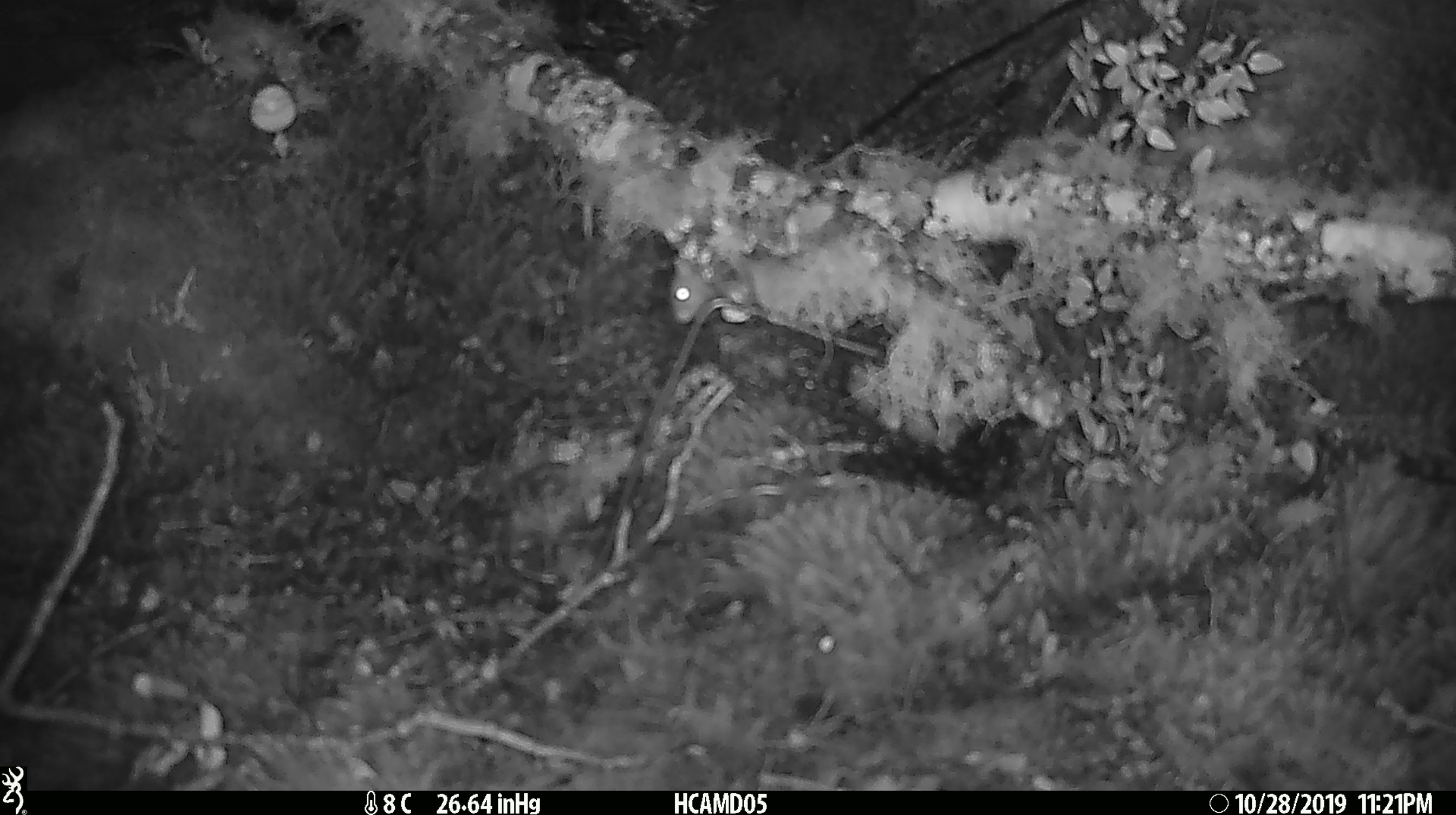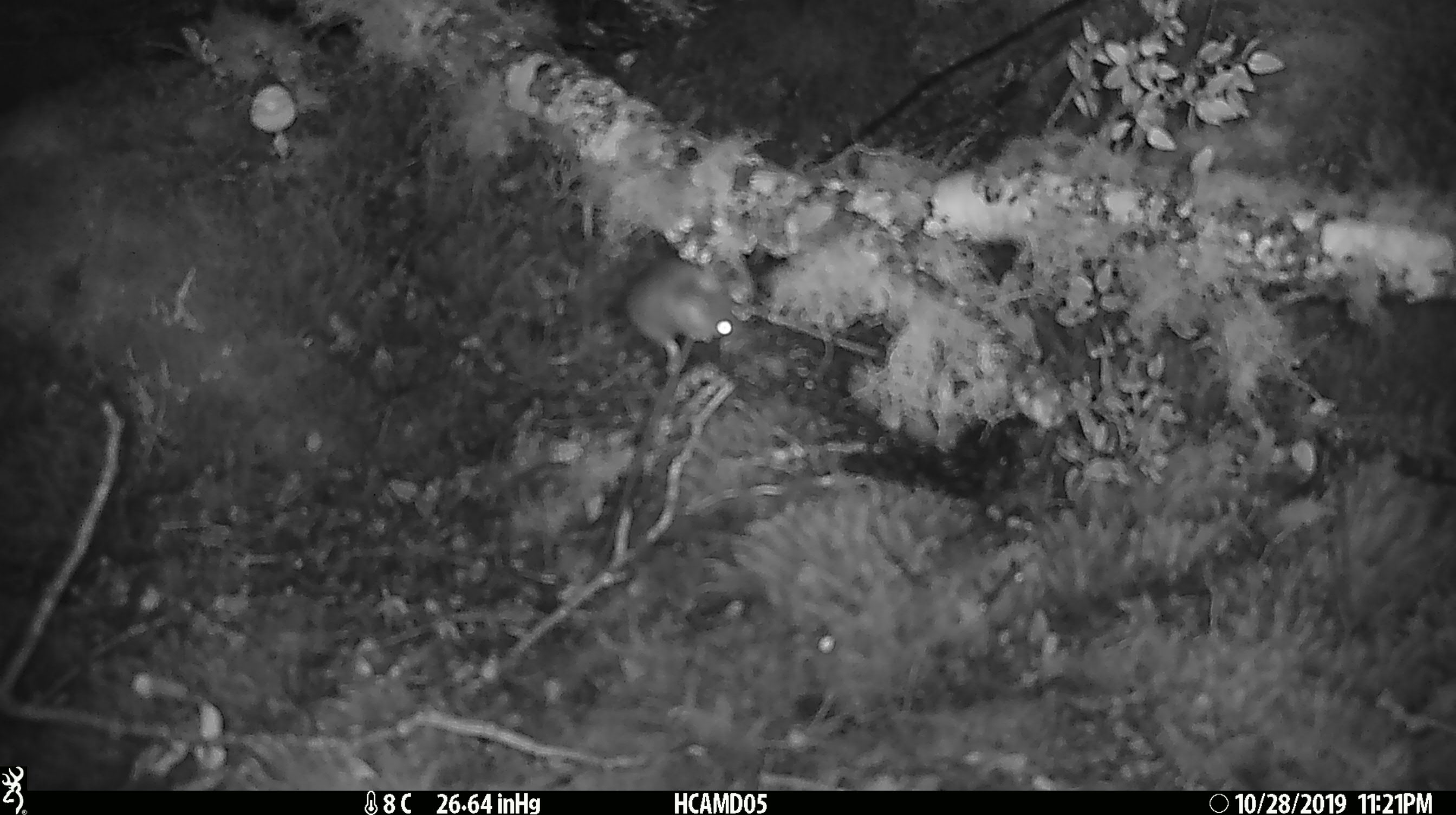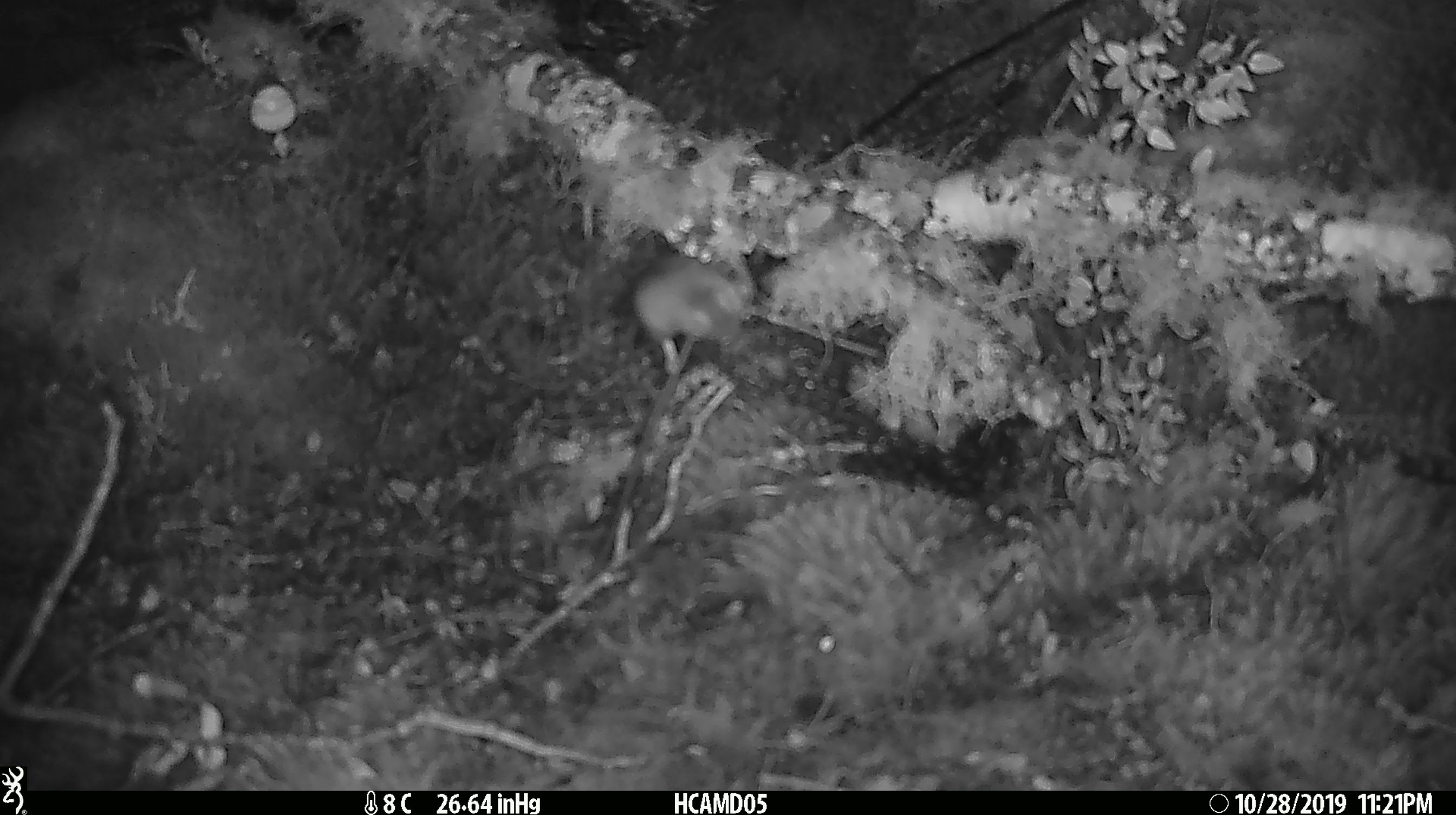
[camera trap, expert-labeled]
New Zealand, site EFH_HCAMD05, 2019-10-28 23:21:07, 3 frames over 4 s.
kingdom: Animalia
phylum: Chordata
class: Mammalia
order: Rodentia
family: Muridae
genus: Mus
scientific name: Mus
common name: mouse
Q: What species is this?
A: Mouse (Mus).